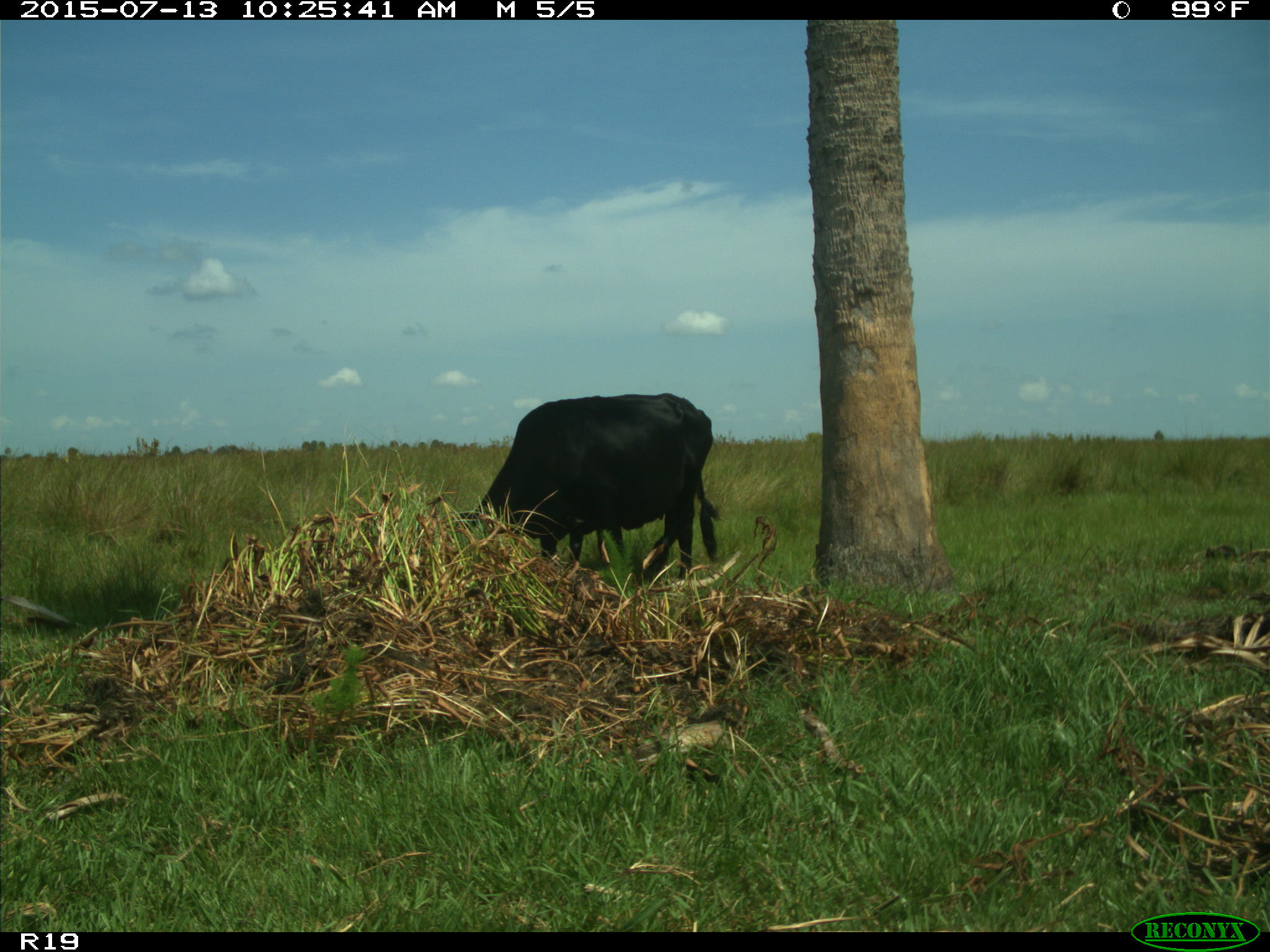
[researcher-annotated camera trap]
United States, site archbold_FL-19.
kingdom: Animalia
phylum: Chordata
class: Mammalia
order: Artiodactyla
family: Bovidae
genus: Bos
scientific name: Bos taurus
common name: domestic cow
Bos taurus (domestic cow).